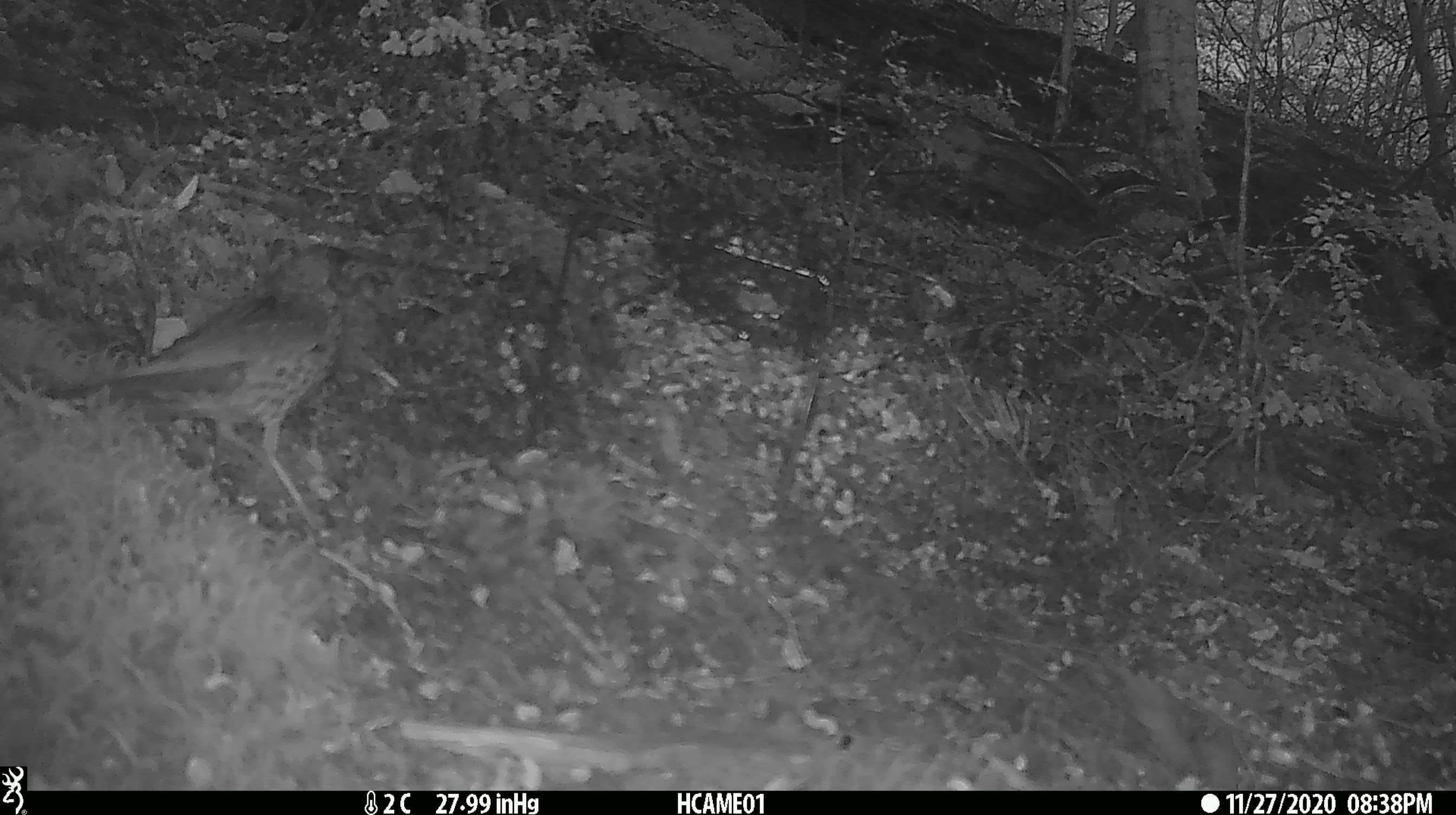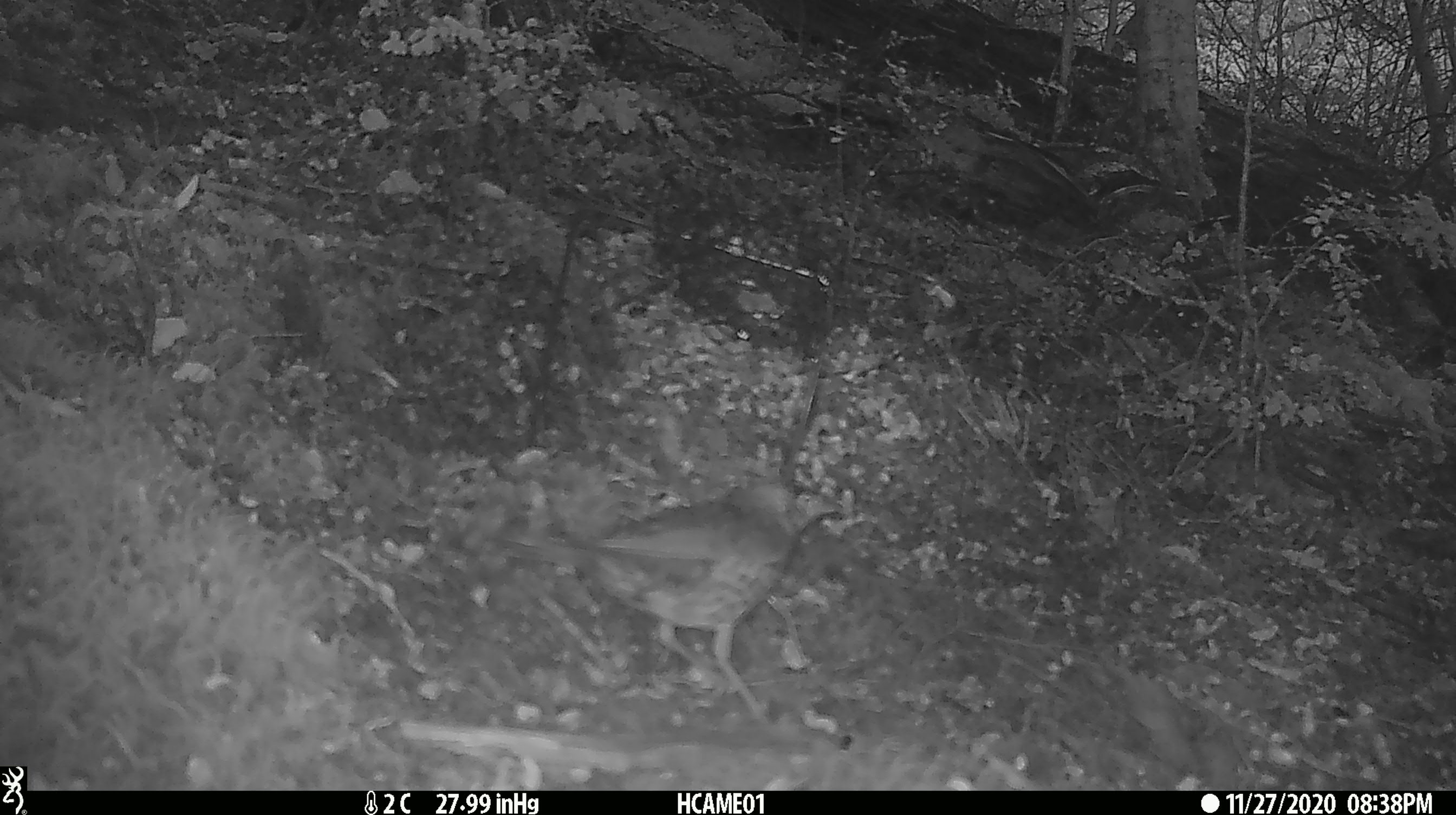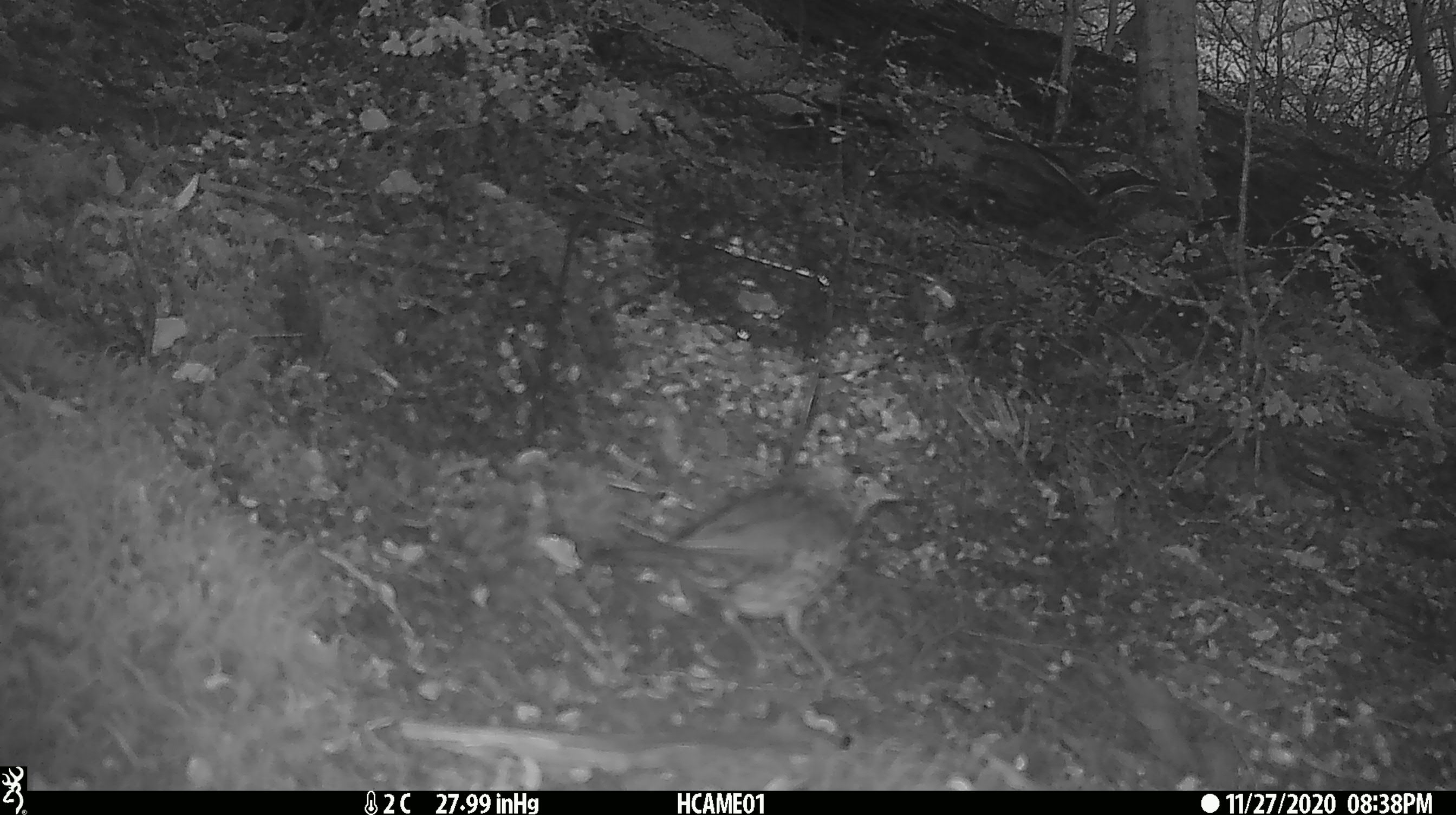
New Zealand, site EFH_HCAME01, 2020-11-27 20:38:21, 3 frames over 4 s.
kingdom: Animalia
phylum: Chordata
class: Aves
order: Passeriformes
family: Turdidae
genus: Turdus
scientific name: Turdus philomelos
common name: song thrush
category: thrush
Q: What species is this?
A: Thrush (song thrush) (Turdus philomelos).